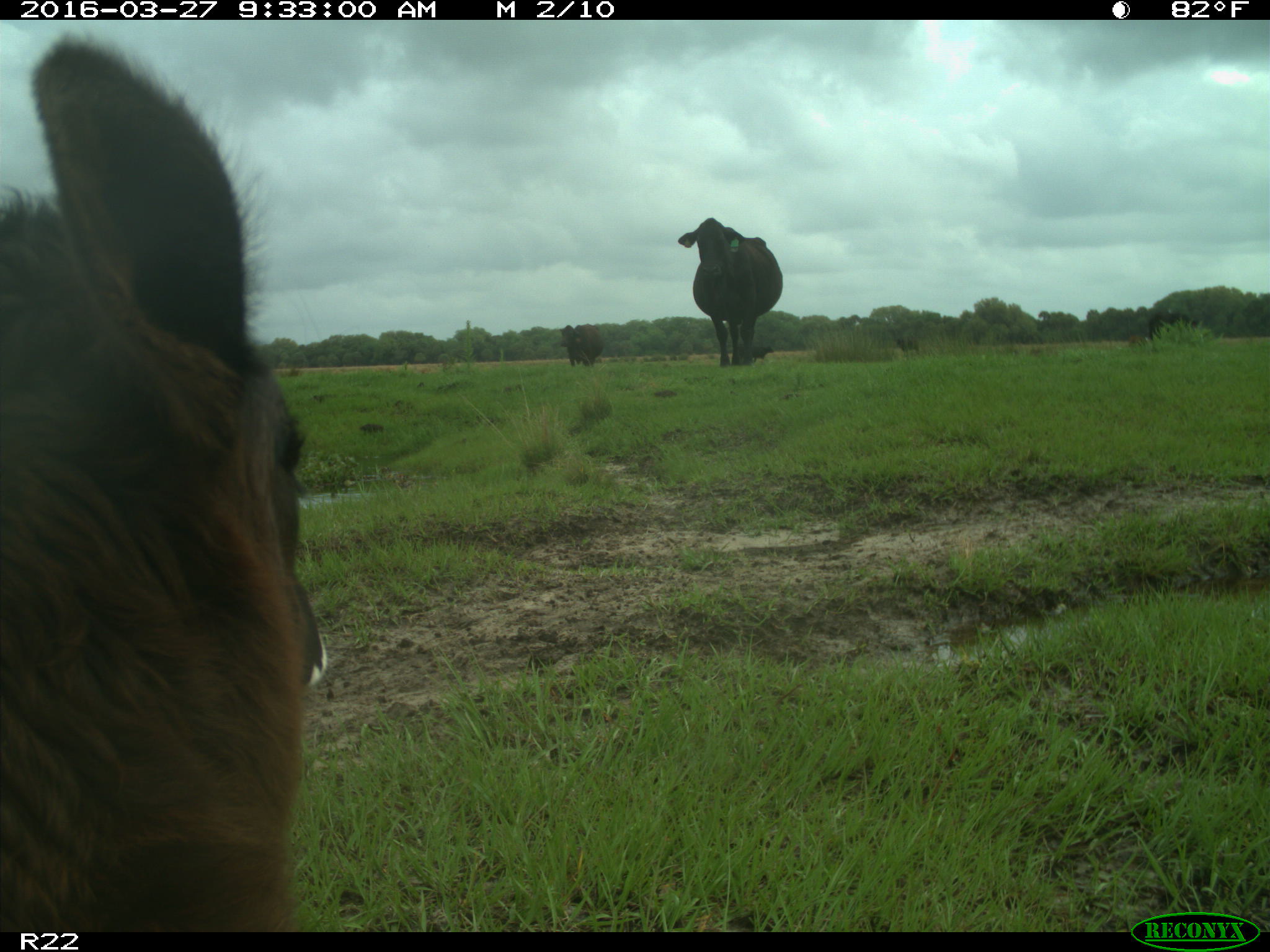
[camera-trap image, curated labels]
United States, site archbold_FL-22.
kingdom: Animalia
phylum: Chordata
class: Mammalia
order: Artiodactyla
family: Bovidae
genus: Bos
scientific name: Bos taurus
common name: domestic cow